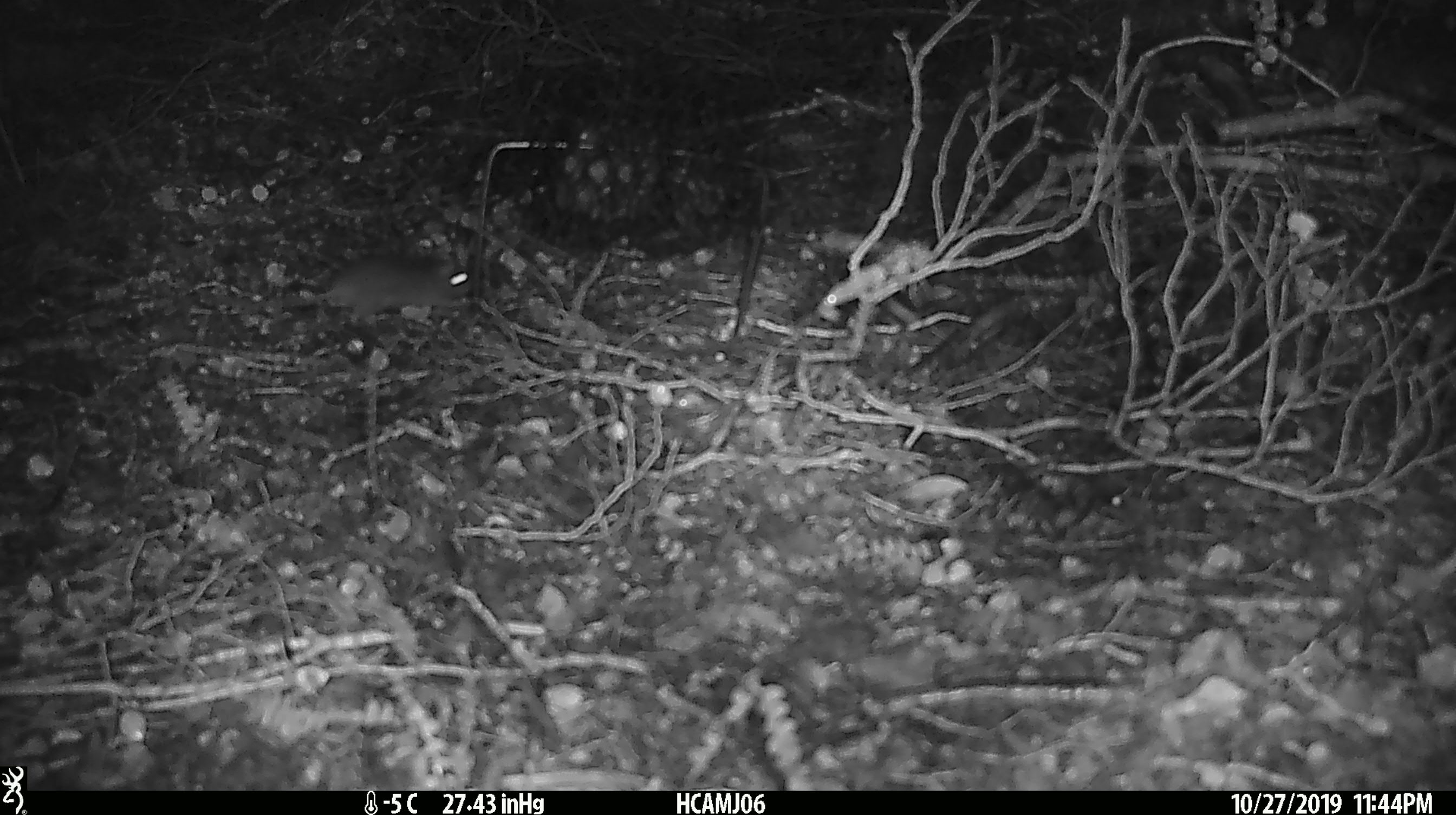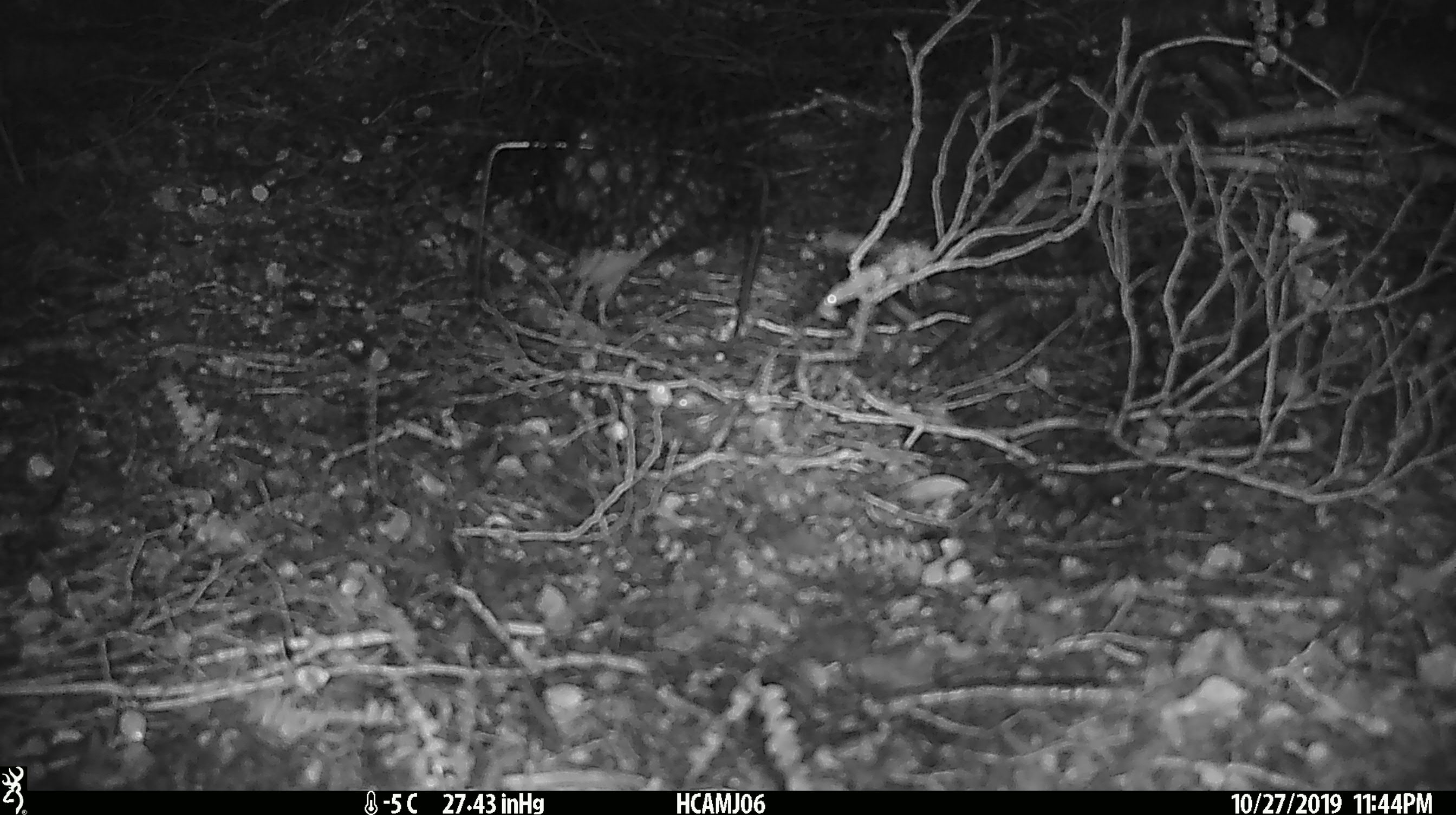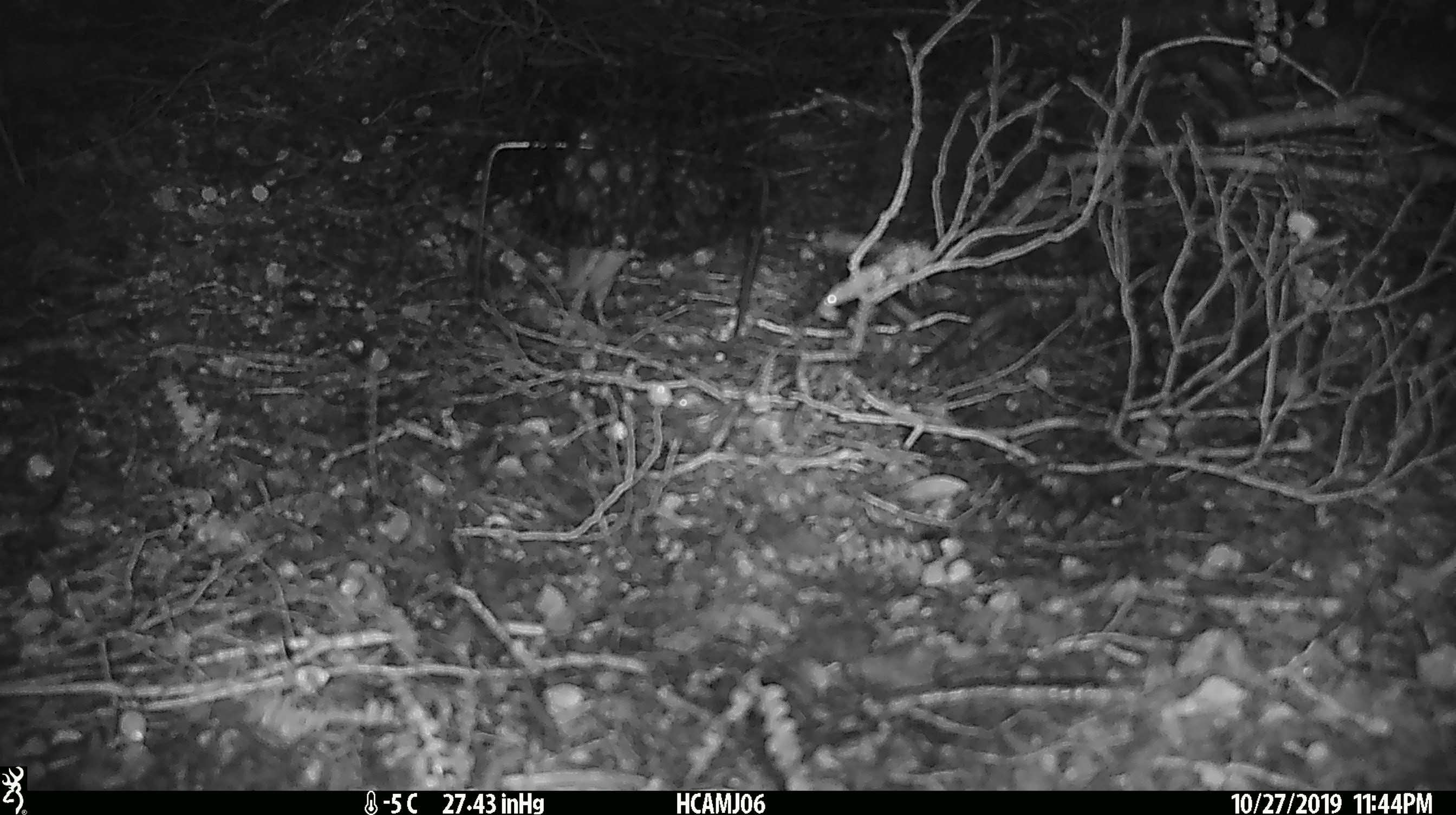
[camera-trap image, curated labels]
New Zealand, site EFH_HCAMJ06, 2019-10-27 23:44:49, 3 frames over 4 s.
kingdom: Animalia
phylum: Chordata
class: Mammalia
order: Rodentia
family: Muridae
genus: Mus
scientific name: Mus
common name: mouse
Mouse (Mus).